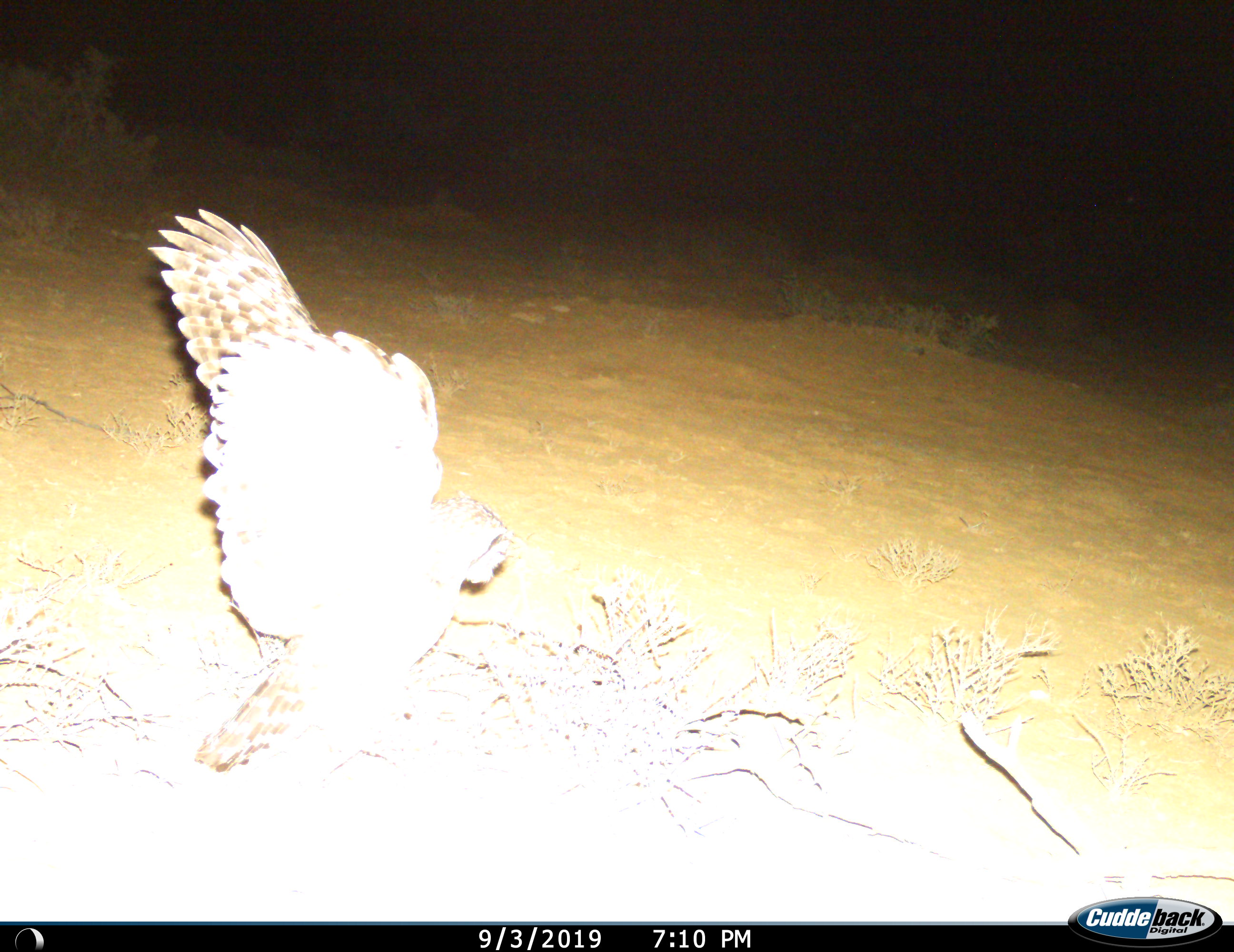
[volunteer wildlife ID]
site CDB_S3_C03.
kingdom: Animalia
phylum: Chordata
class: Aves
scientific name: Aves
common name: bird of prey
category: birdofprey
Birdofprey (bird of prey) (Aves), count 1. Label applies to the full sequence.